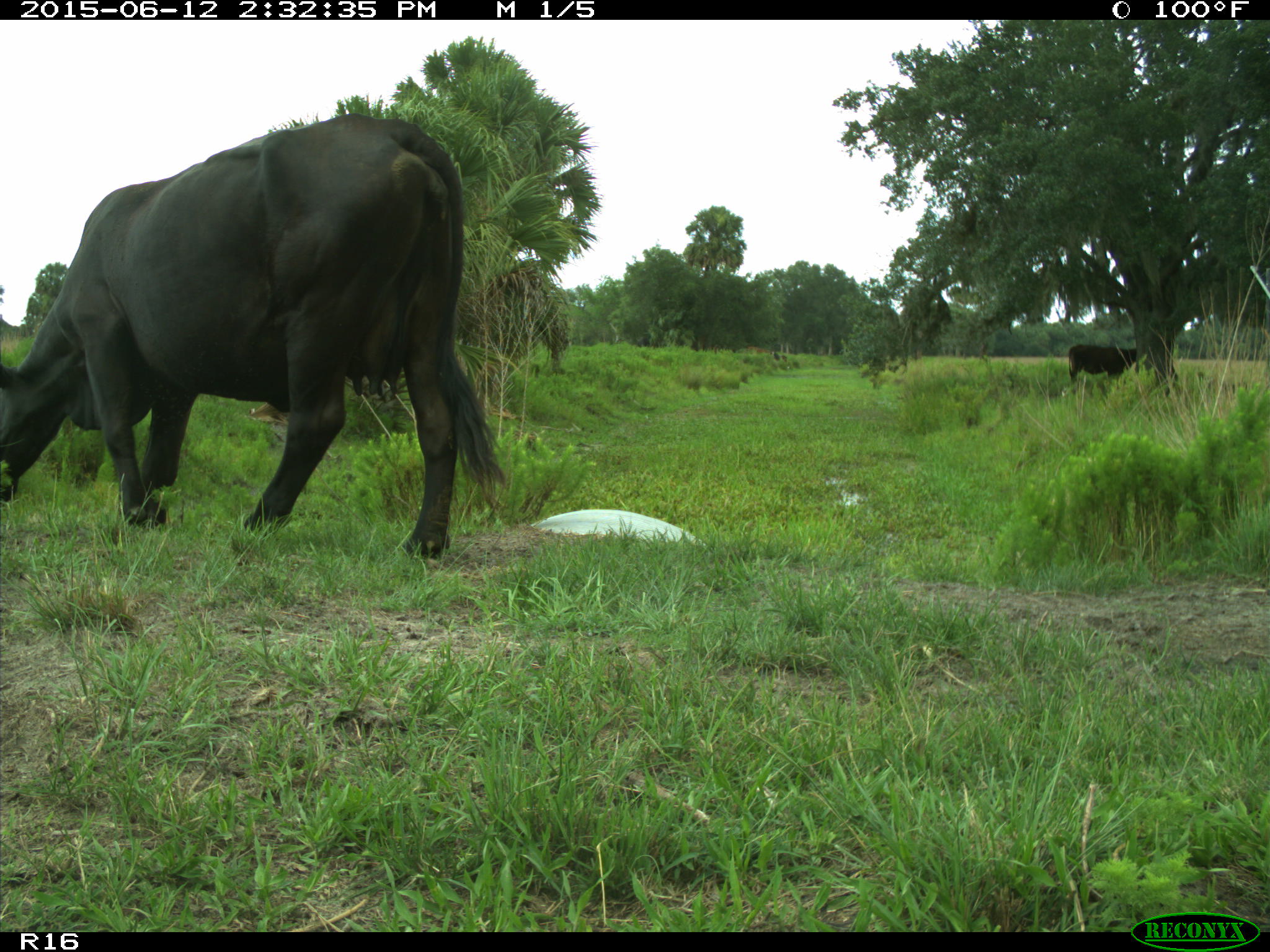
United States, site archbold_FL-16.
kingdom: Animalia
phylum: Chordata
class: Mammalia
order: Artiodactyla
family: Bovidae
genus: Bos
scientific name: Bos taurus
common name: domestic cow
Bos taurus (domestic cow).